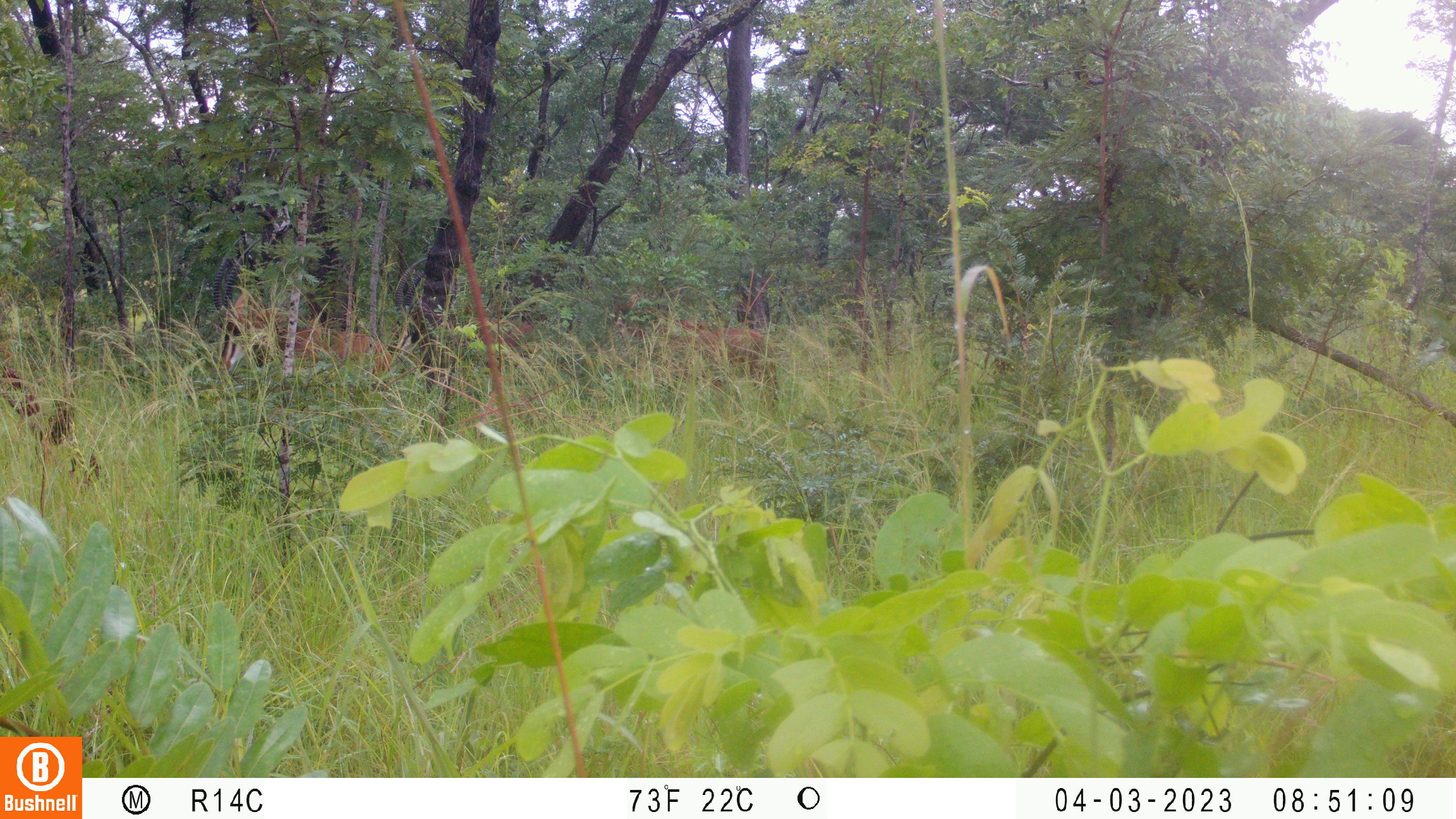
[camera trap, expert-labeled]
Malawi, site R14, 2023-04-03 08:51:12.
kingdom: Animalia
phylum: Chordata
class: Mammalia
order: Artiodactyla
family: Bovidae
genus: Hippotragus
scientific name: Hippotragus niger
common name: sable antelope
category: sable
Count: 2.